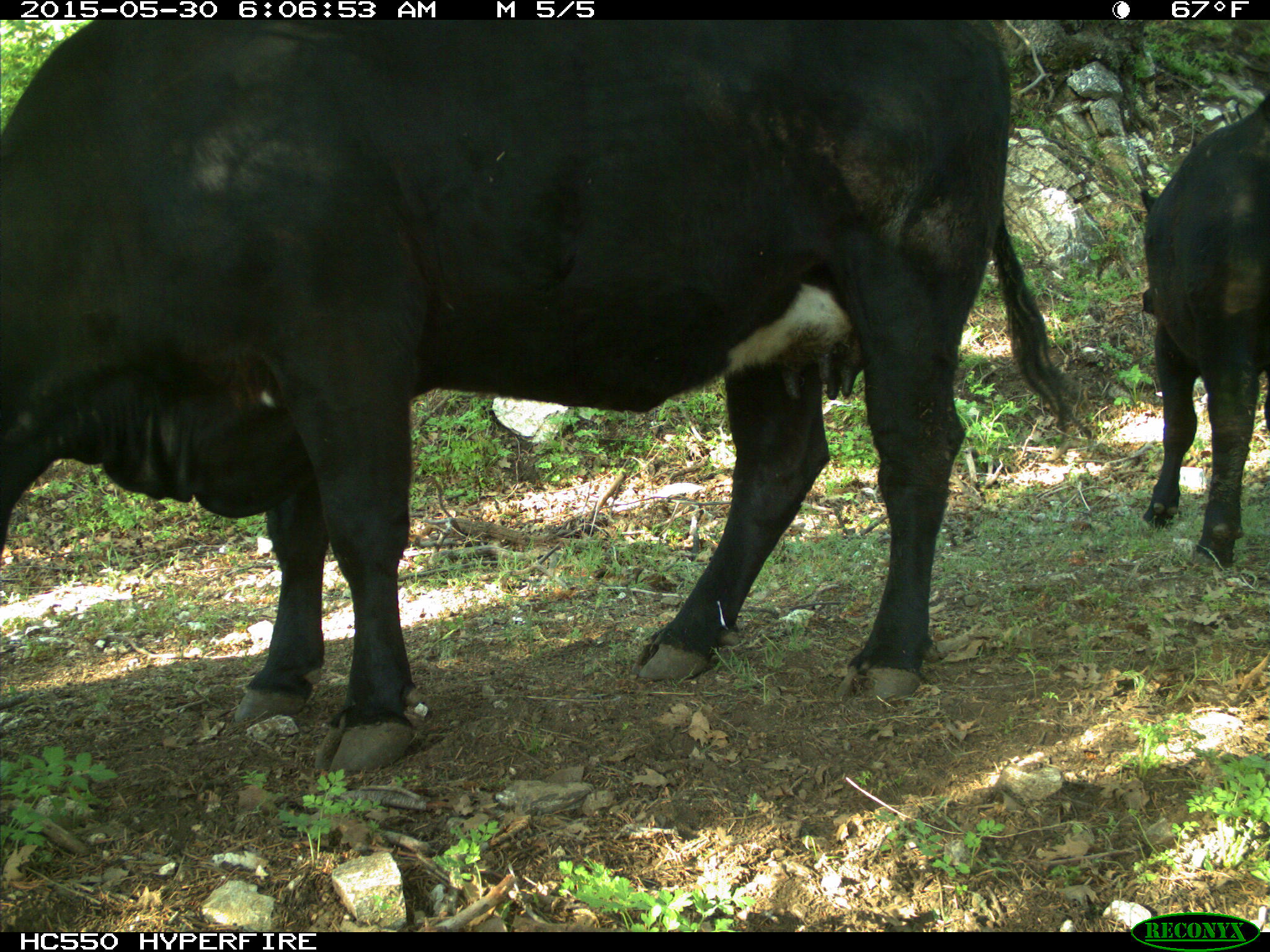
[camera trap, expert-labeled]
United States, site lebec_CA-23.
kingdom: Animalia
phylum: Chordata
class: Mammalia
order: Artiodactyla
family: Bovidae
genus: Bos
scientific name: Bos taurus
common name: domestic cow